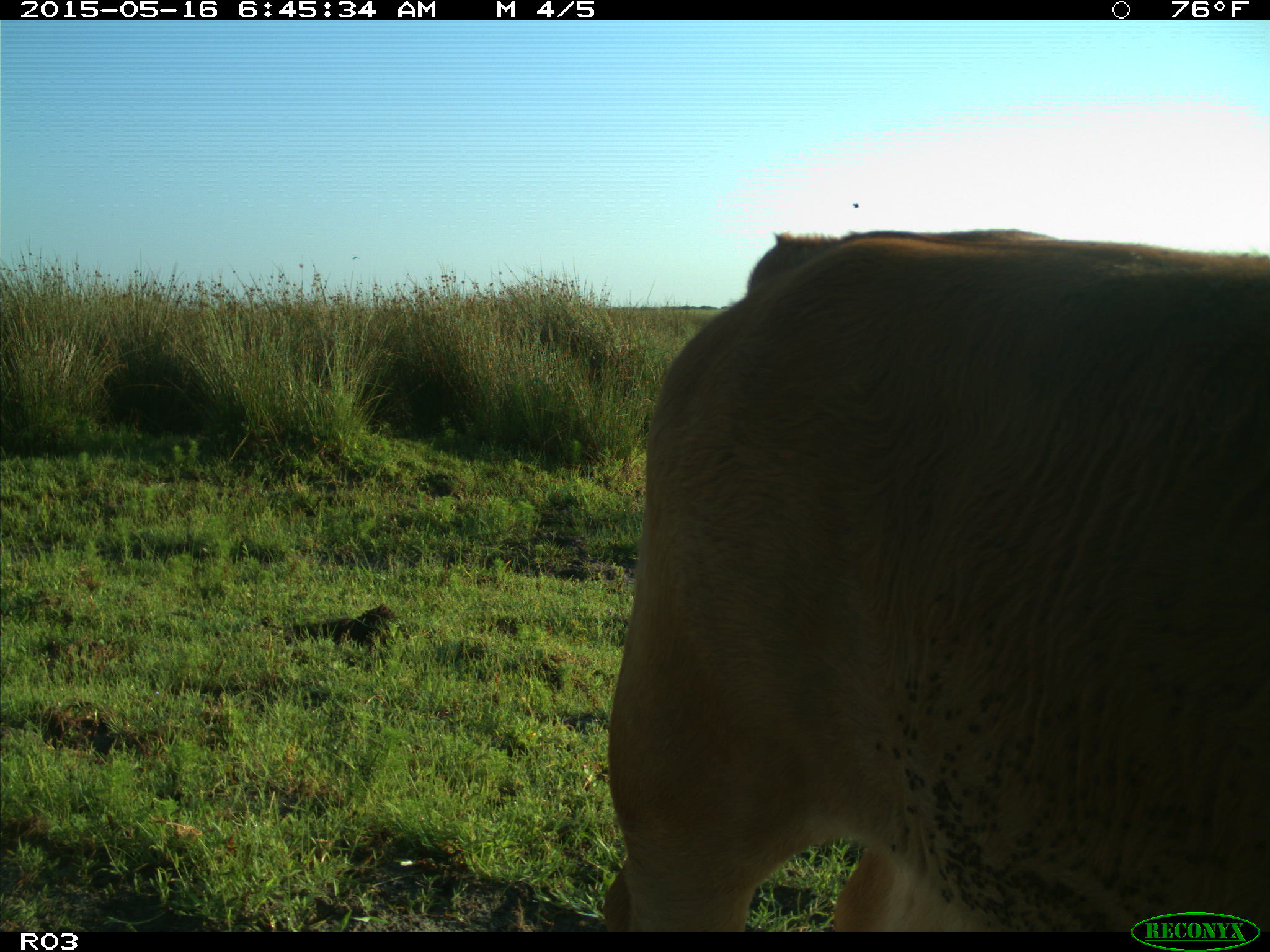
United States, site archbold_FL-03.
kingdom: Animalia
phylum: Chordata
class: Mammalia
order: Artiodactyla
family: Bovidae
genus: Bos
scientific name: Bos taurus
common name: domestic cow